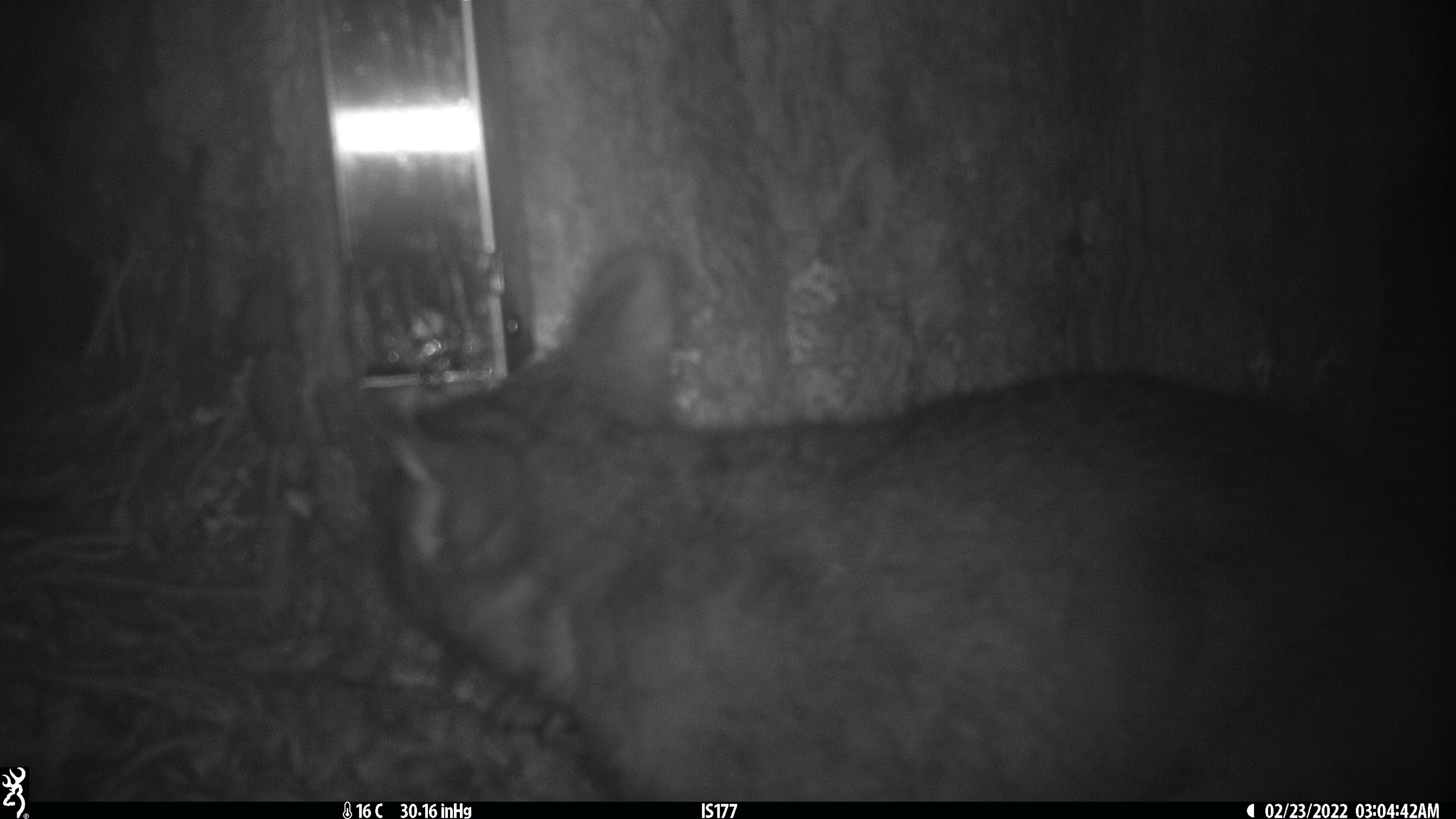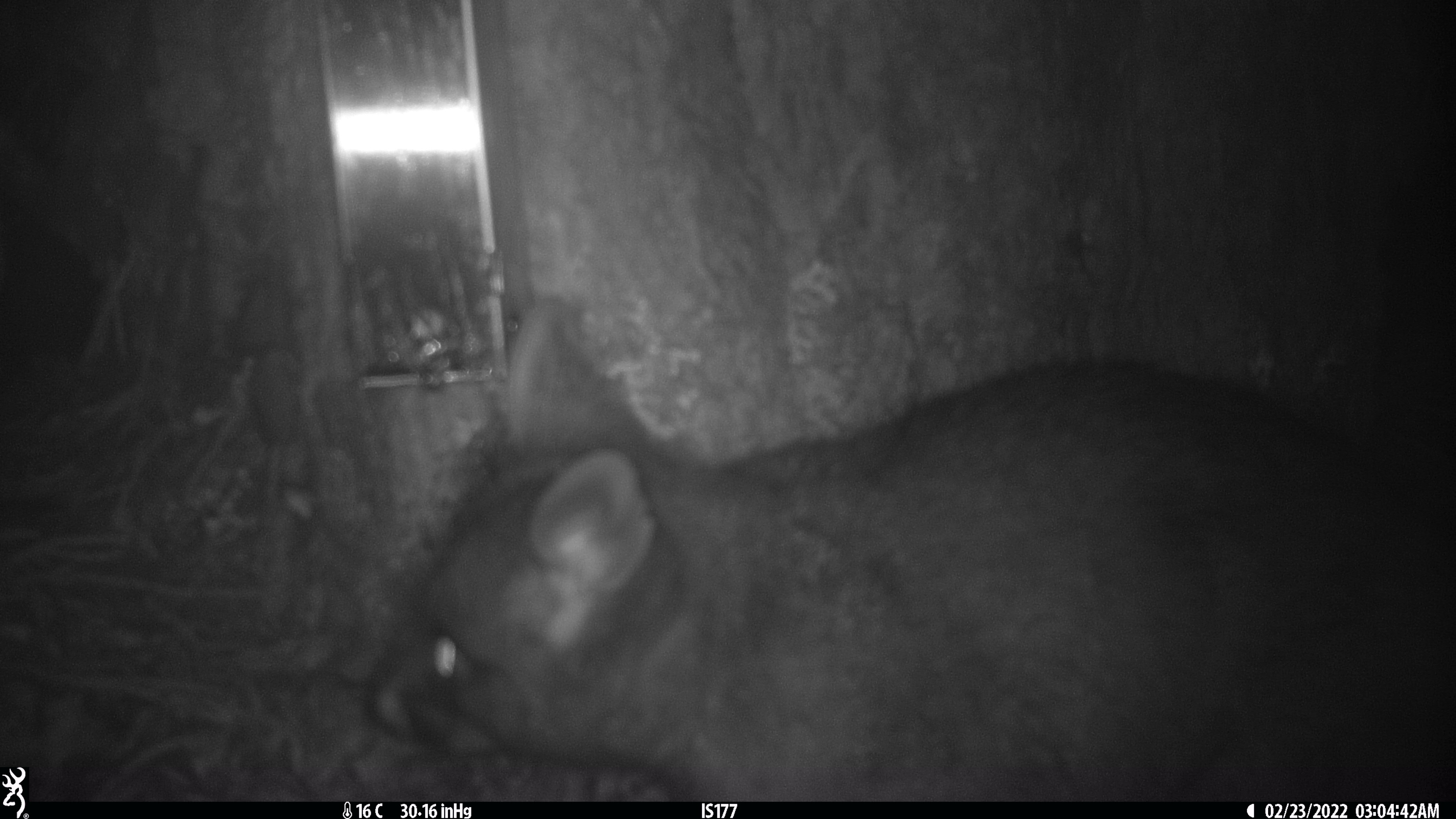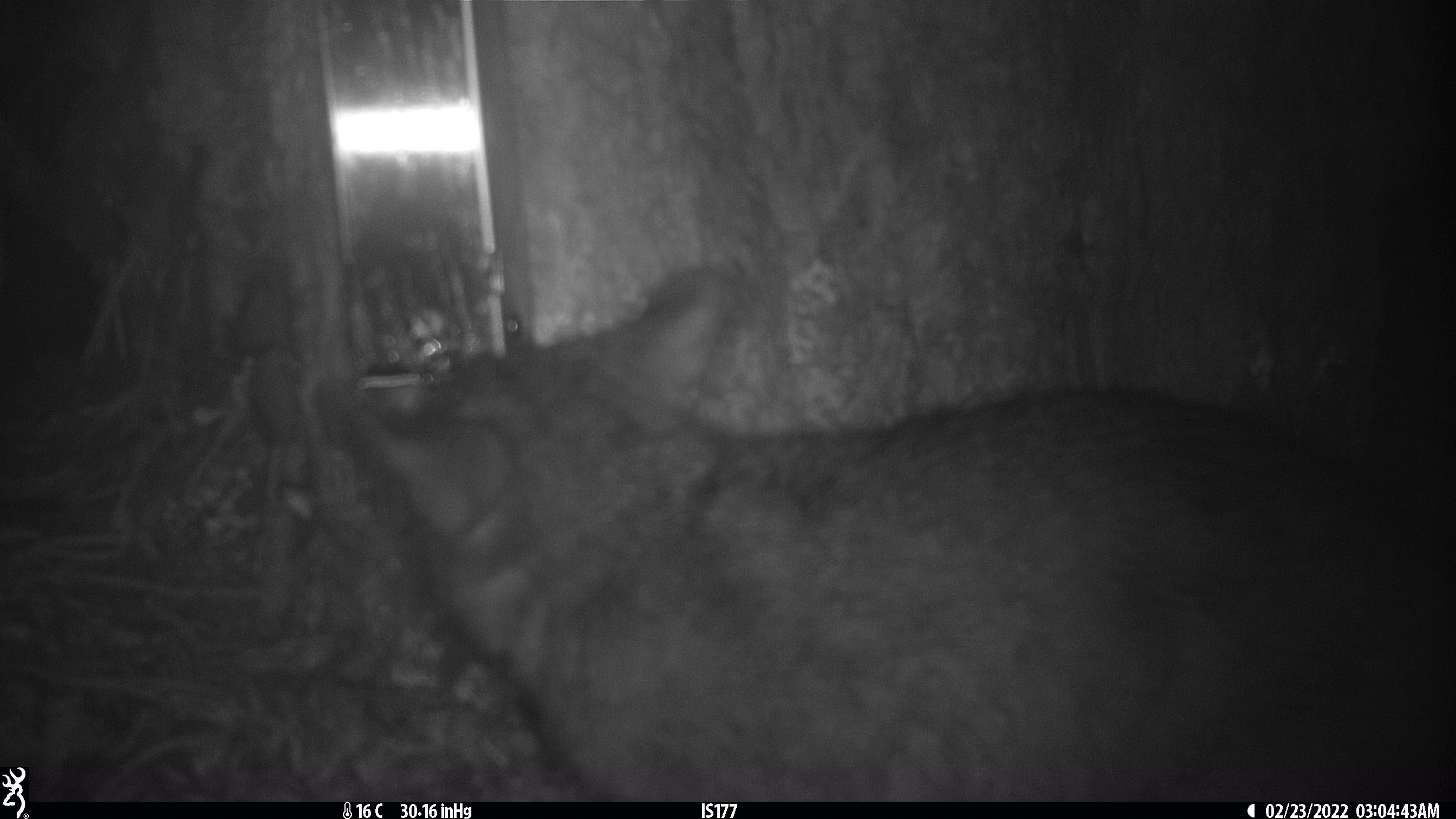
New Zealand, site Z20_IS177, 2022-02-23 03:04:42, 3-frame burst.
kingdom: Animalia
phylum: Chordata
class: Mammalia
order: Diprotodontia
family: Phalangeridae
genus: Trichosurus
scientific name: Trichosurus vulpecula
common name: common brushtail possum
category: possum